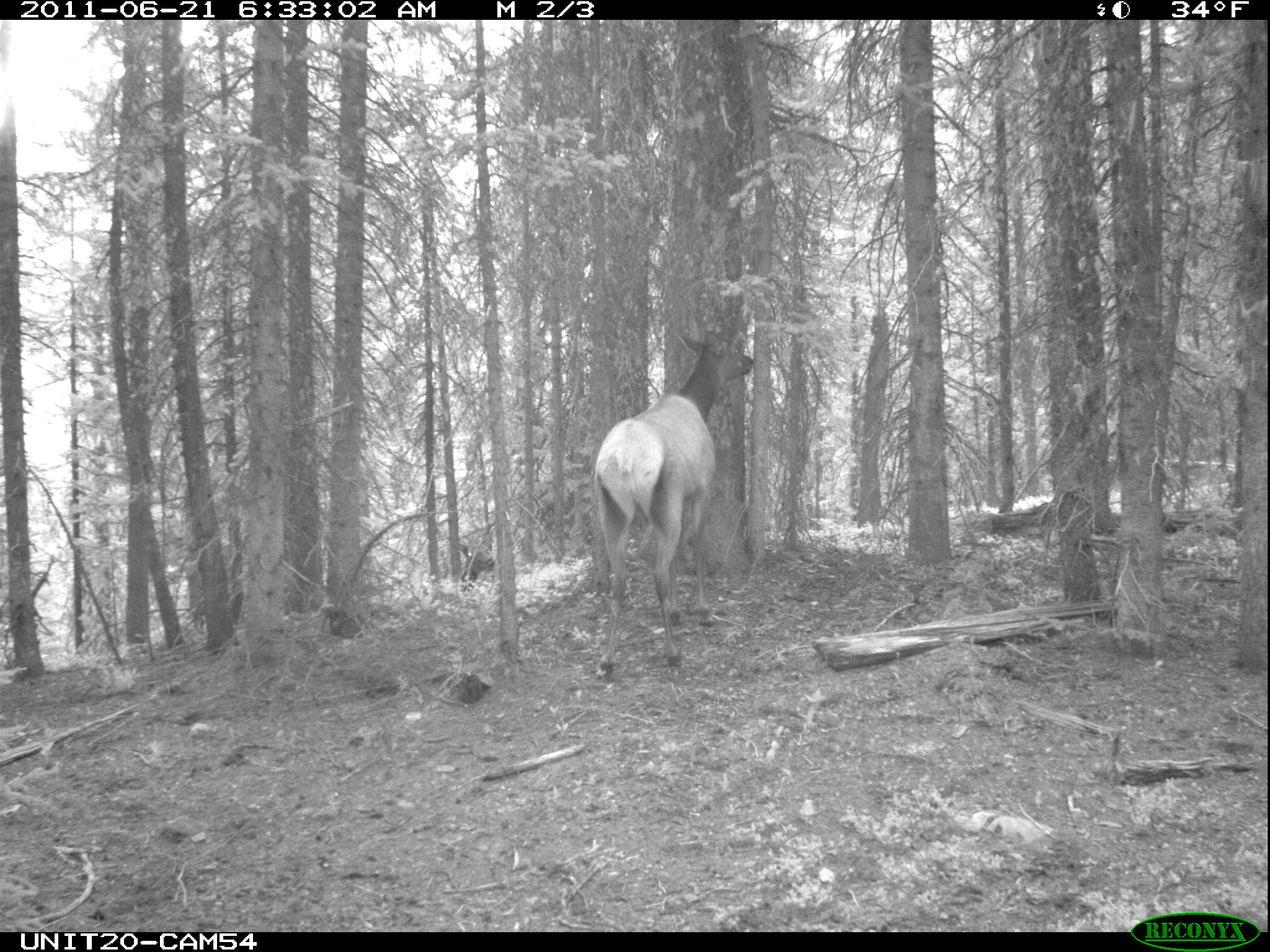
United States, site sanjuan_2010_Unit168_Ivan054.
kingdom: Animalia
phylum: Chordata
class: Mammalia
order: Artiodactyla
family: Cervidae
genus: Cervus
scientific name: Cervus elaphus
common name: red deer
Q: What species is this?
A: Cervus elaphus (red deer).